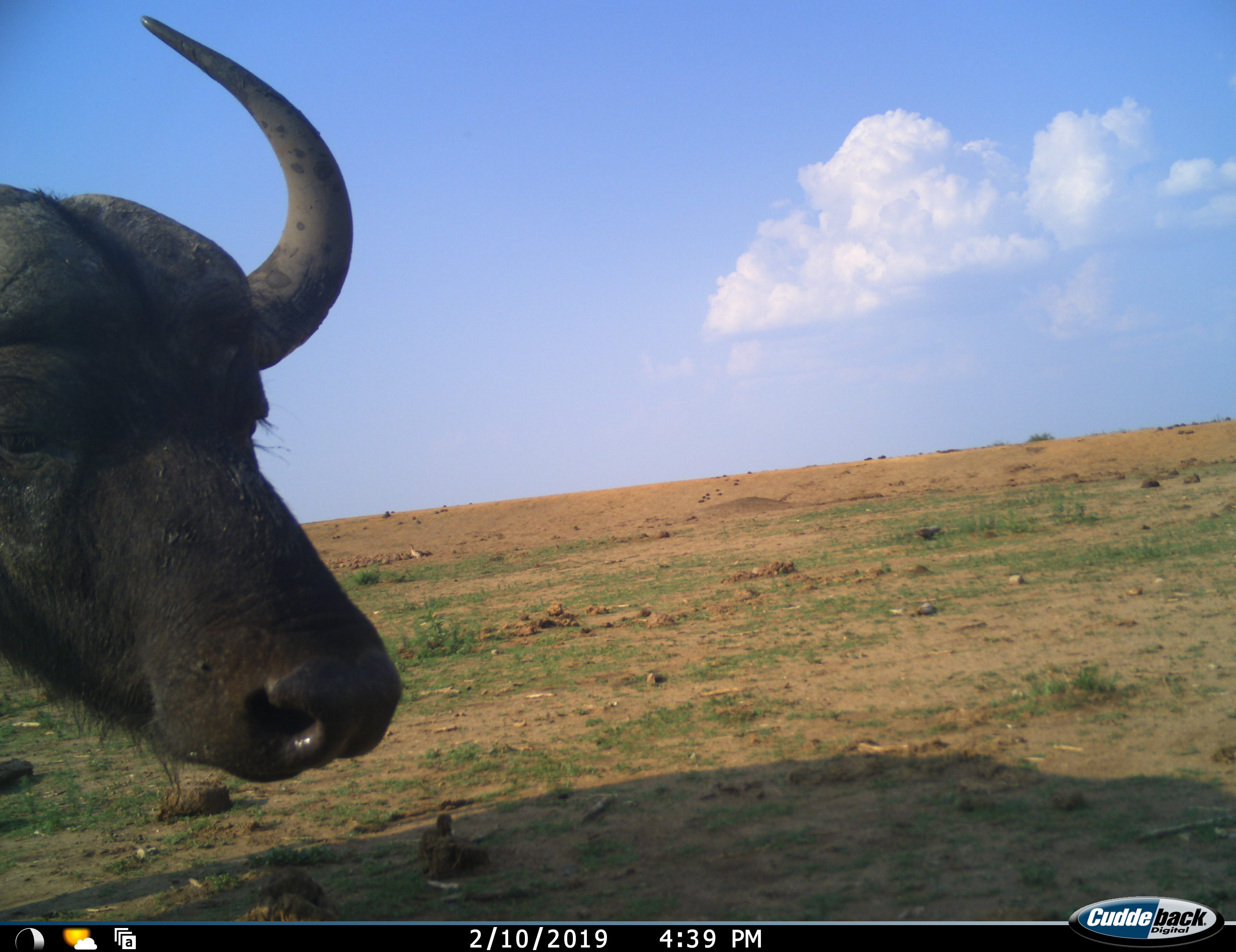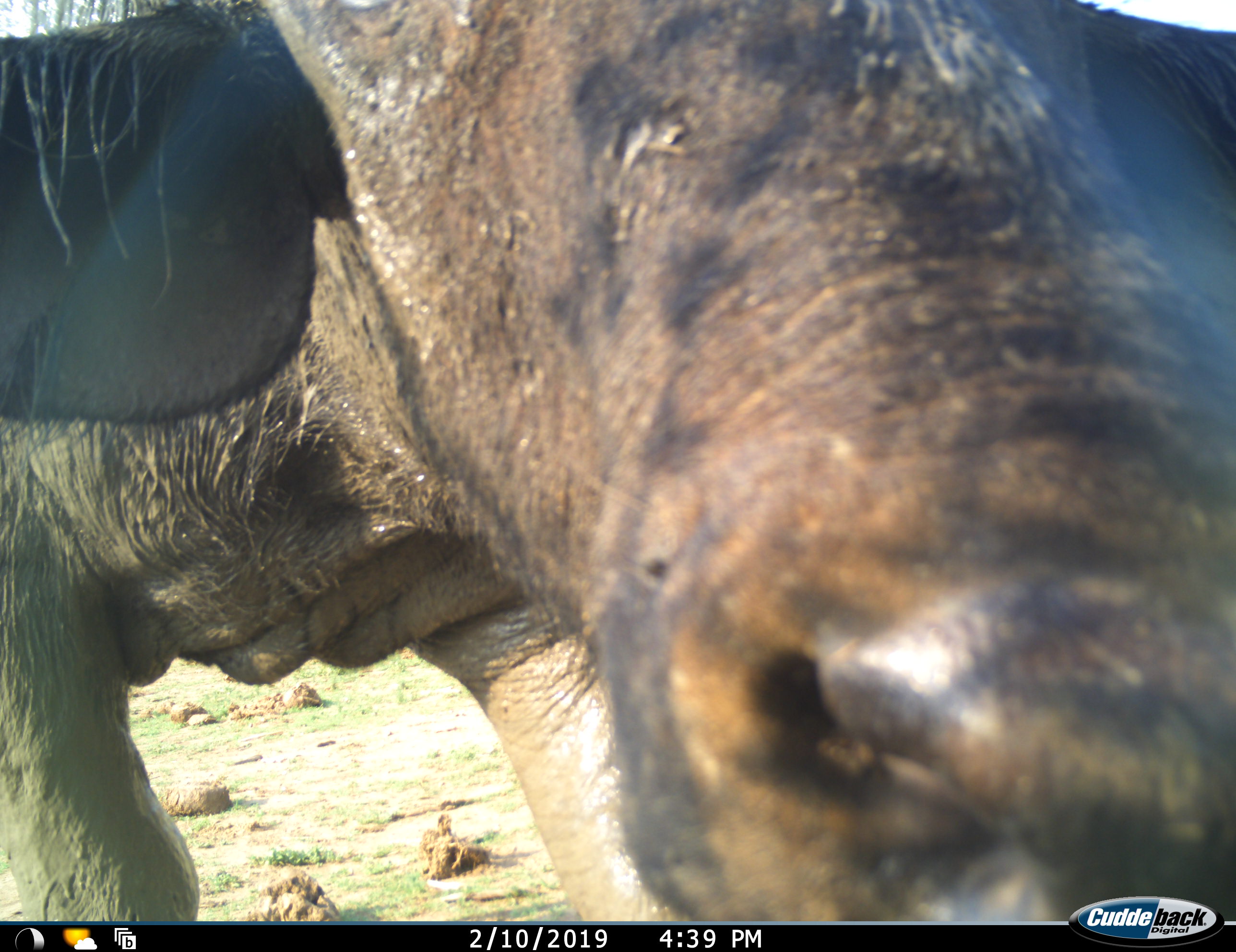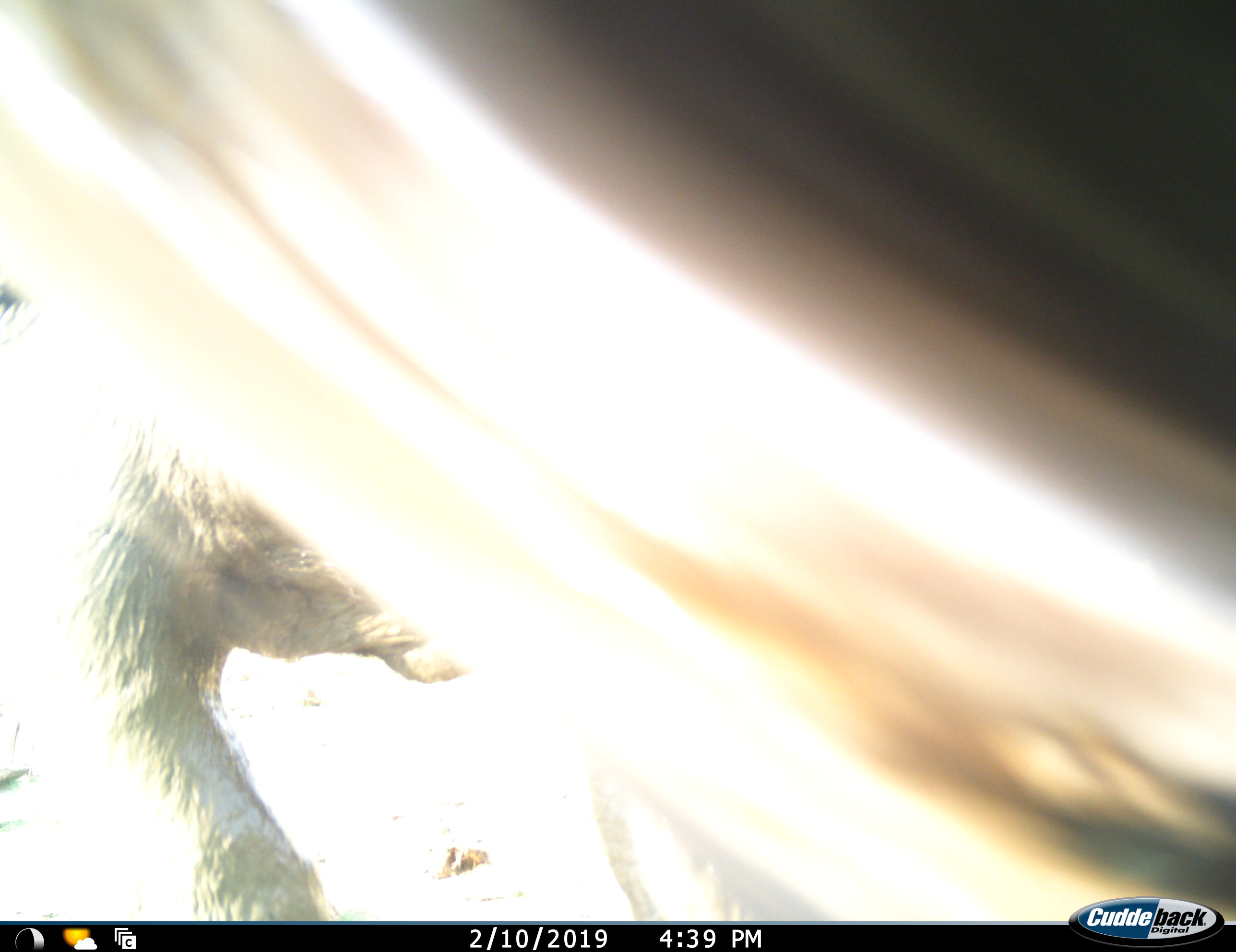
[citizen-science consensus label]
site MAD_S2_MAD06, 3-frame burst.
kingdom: Animalia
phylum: Chordata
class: Mammalia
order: Artiodactyla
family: Bovidae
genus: Syncerus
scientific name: Syncerus caffer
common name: african buffalo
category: buffalo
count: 1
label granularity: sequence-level